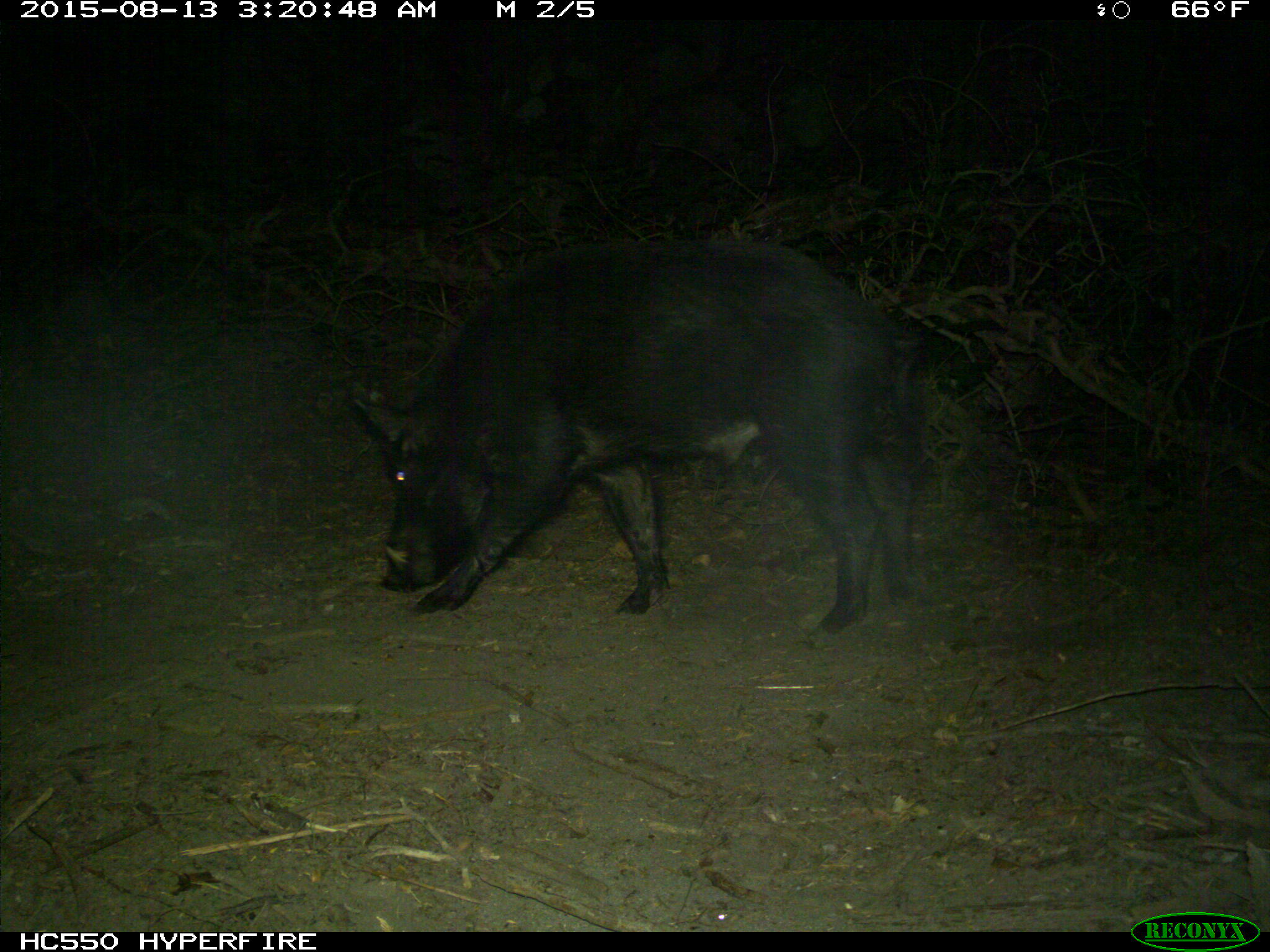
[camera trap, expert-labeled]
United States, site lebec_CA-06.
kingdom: Animalia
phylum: Chordata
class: Mammalia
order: Artiodactyla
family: Suidae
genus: Sus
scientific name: Sus scrofa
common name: wild boar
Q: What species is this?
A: Sus scrofa (wild boar).